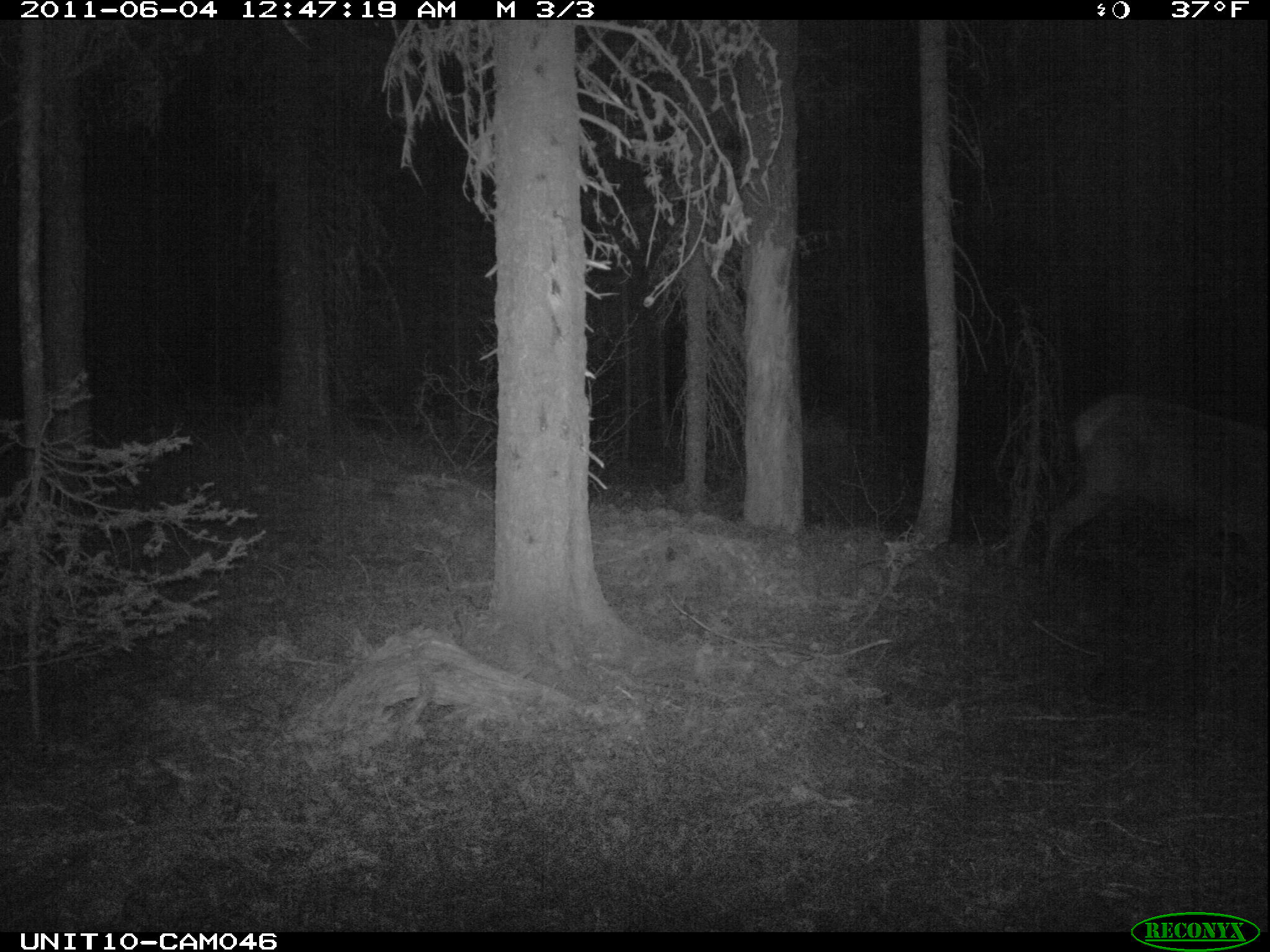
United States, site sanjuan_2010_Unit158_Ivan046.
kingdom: Animalia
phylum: Chordata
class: Mammalia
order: Artiodactyla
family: Cervidae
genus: Cervus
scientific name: Cervus elaphus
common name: red deer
Cervus elaphus (red deer).